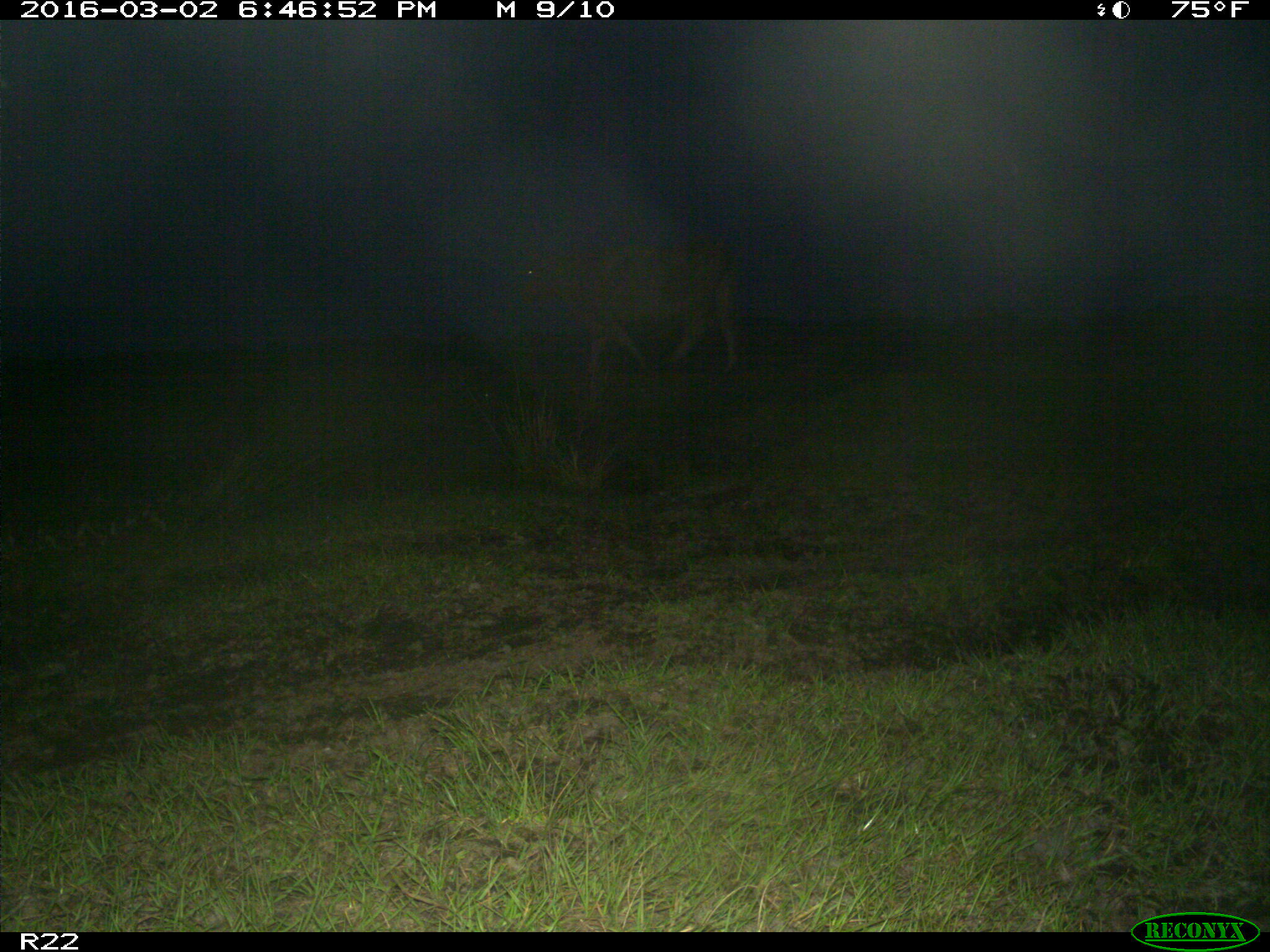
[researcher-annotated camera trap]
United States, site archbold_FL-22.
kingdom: Animalia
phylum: Chordata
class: Mammalia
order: Artiodactyla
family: Bovidae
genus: Bos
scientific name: Bos taurus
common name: domestic cow